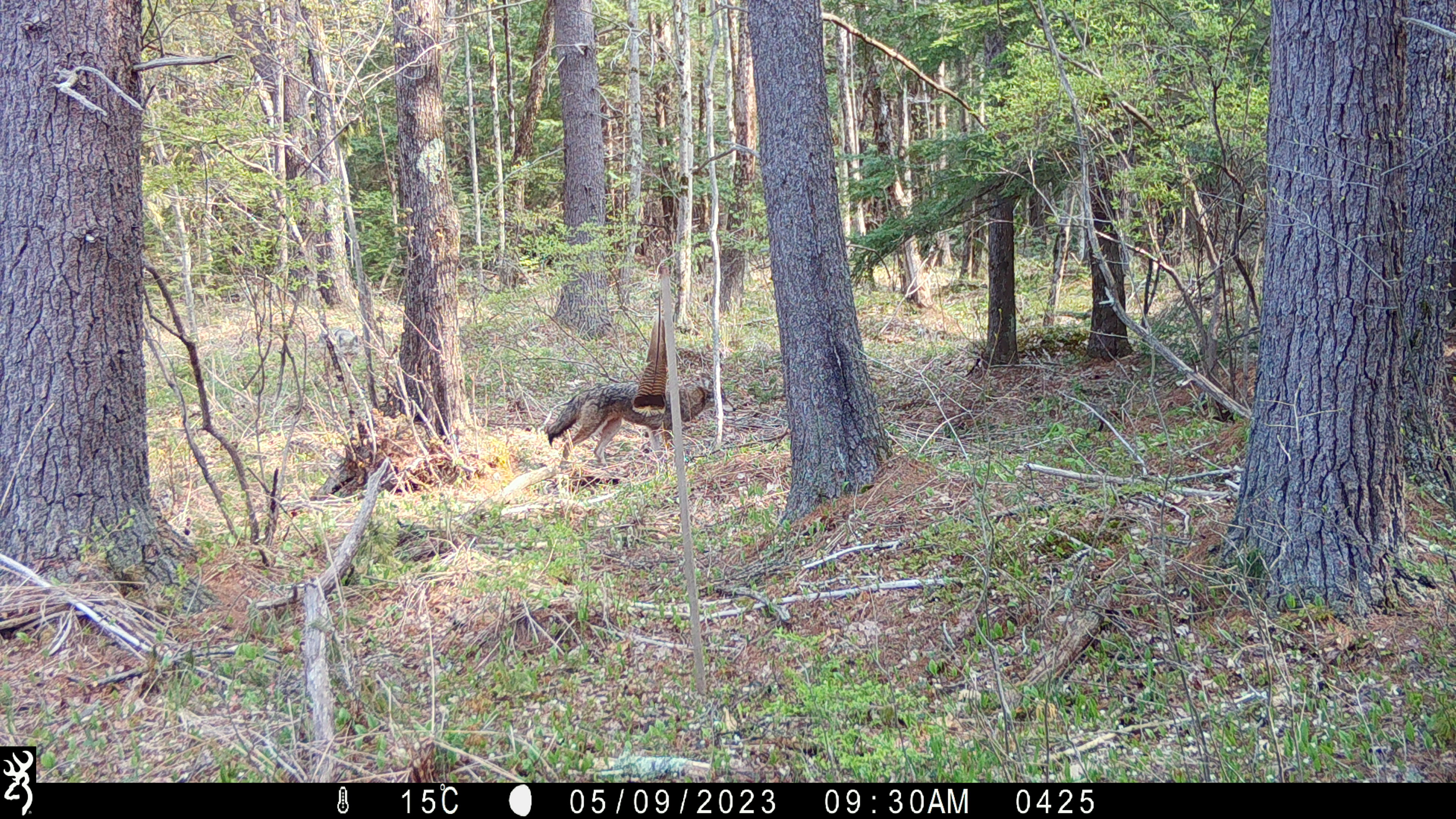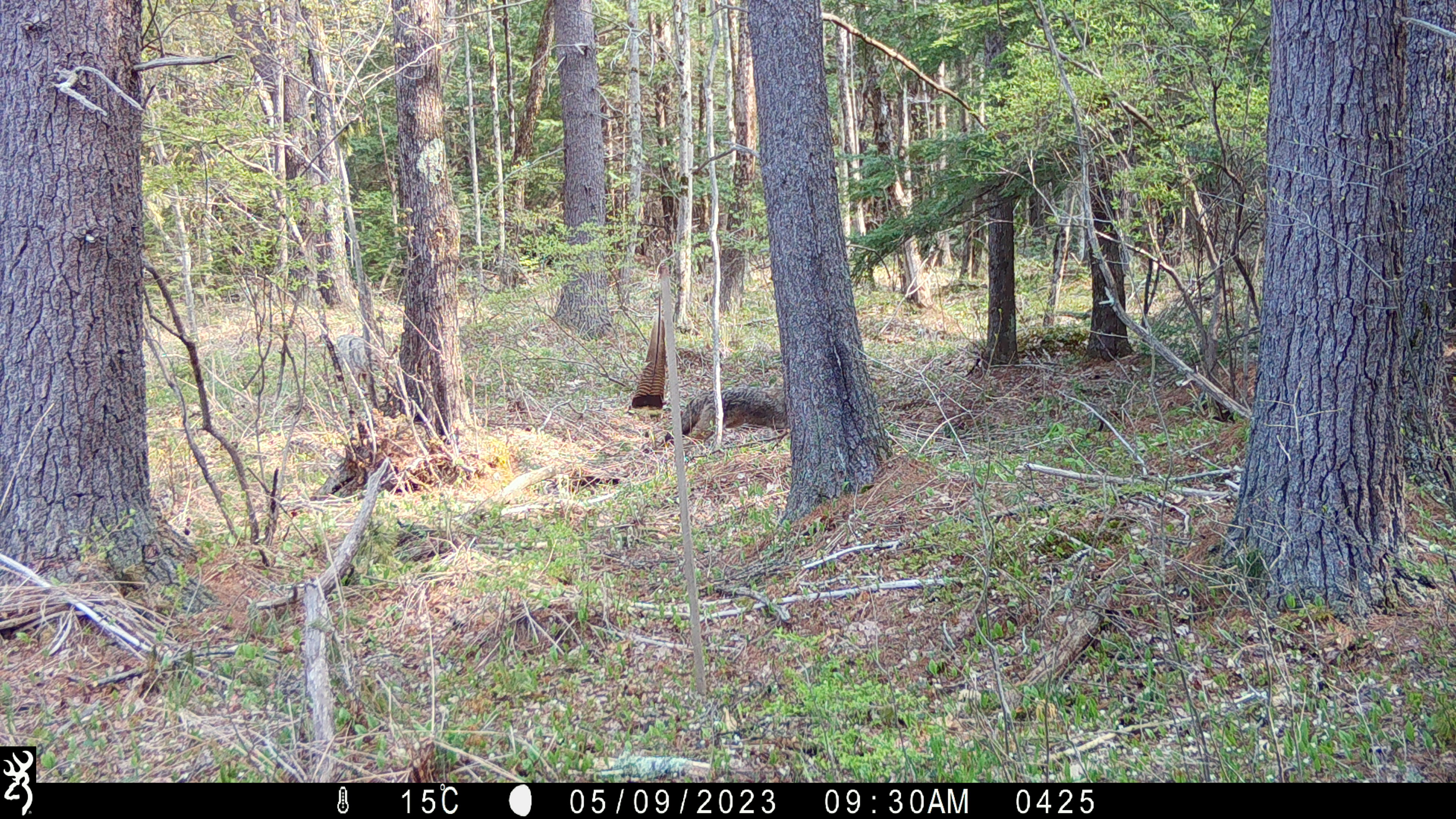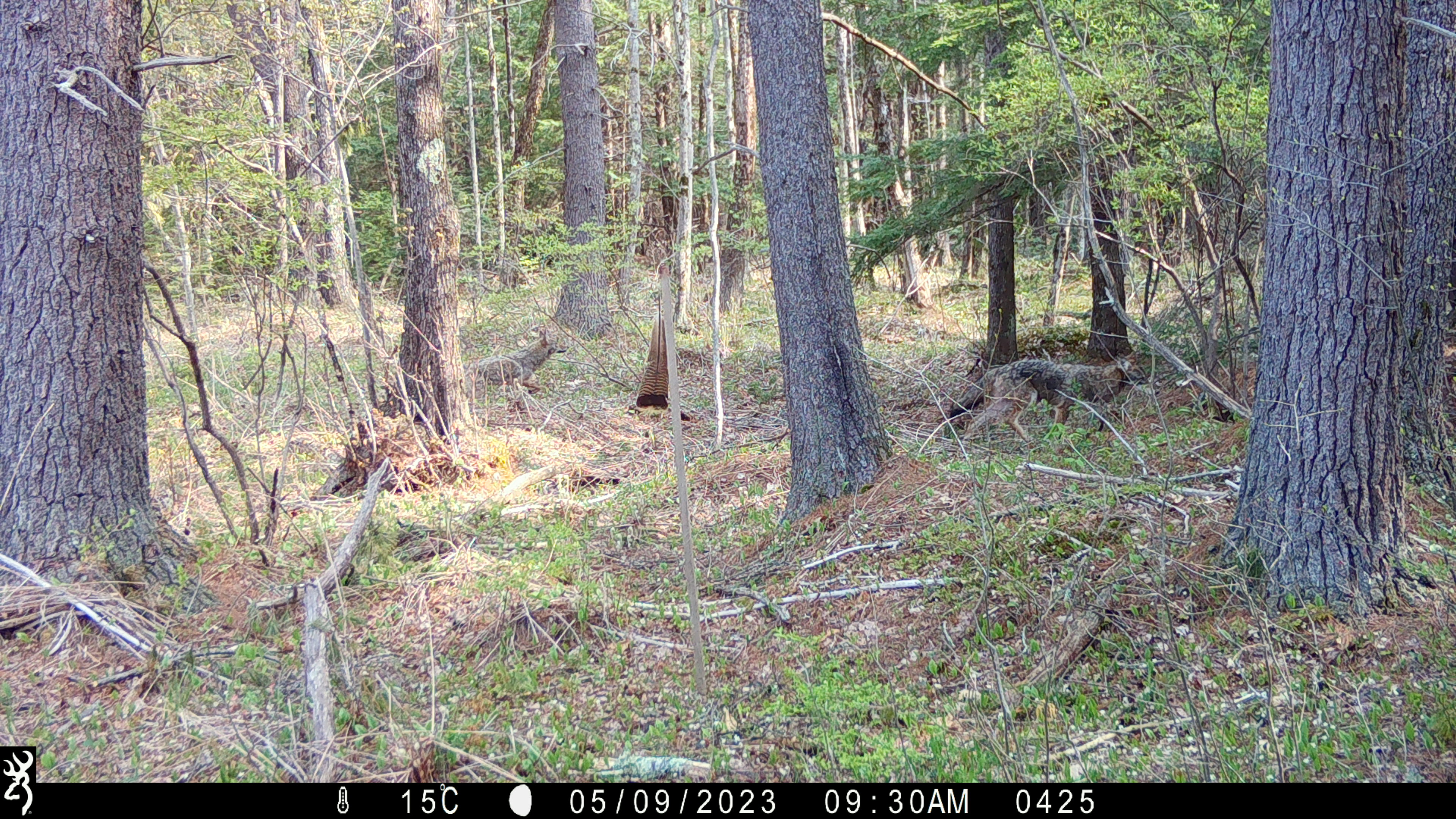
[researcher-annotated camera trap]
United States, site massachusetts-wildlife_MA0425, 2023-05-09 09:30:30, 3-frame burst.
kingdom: Animalia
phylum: Chordata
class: Mammalia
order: Carnivora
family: Canidae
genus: Canis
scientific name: Canis latrans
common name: coyote